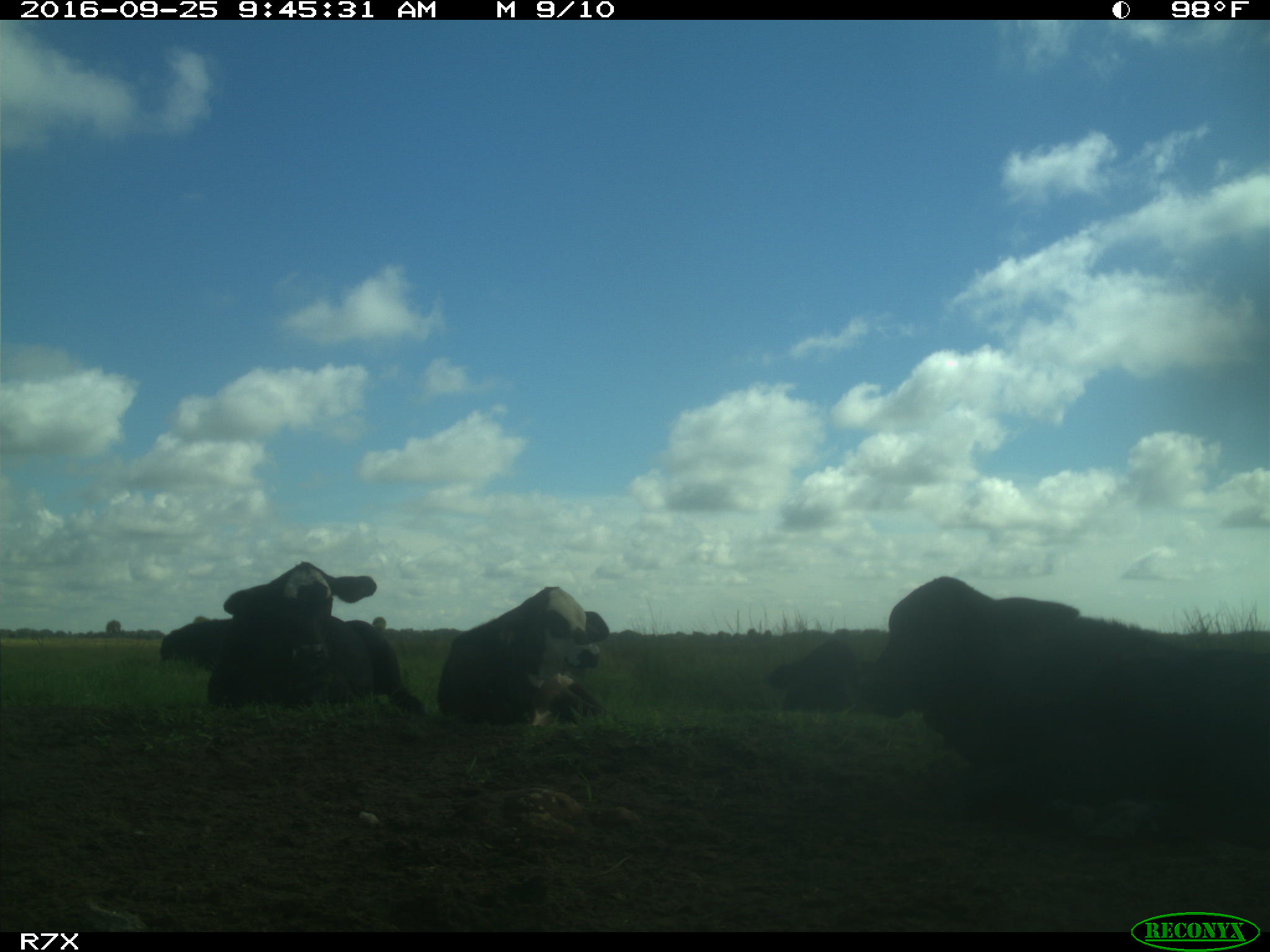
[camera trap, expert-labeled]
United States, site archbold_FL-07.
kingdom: Animalia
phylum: Chordata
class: Mammalia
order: Artiodactyla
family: Bovidae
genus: Bos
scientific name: Bos taurus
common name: domestic cow